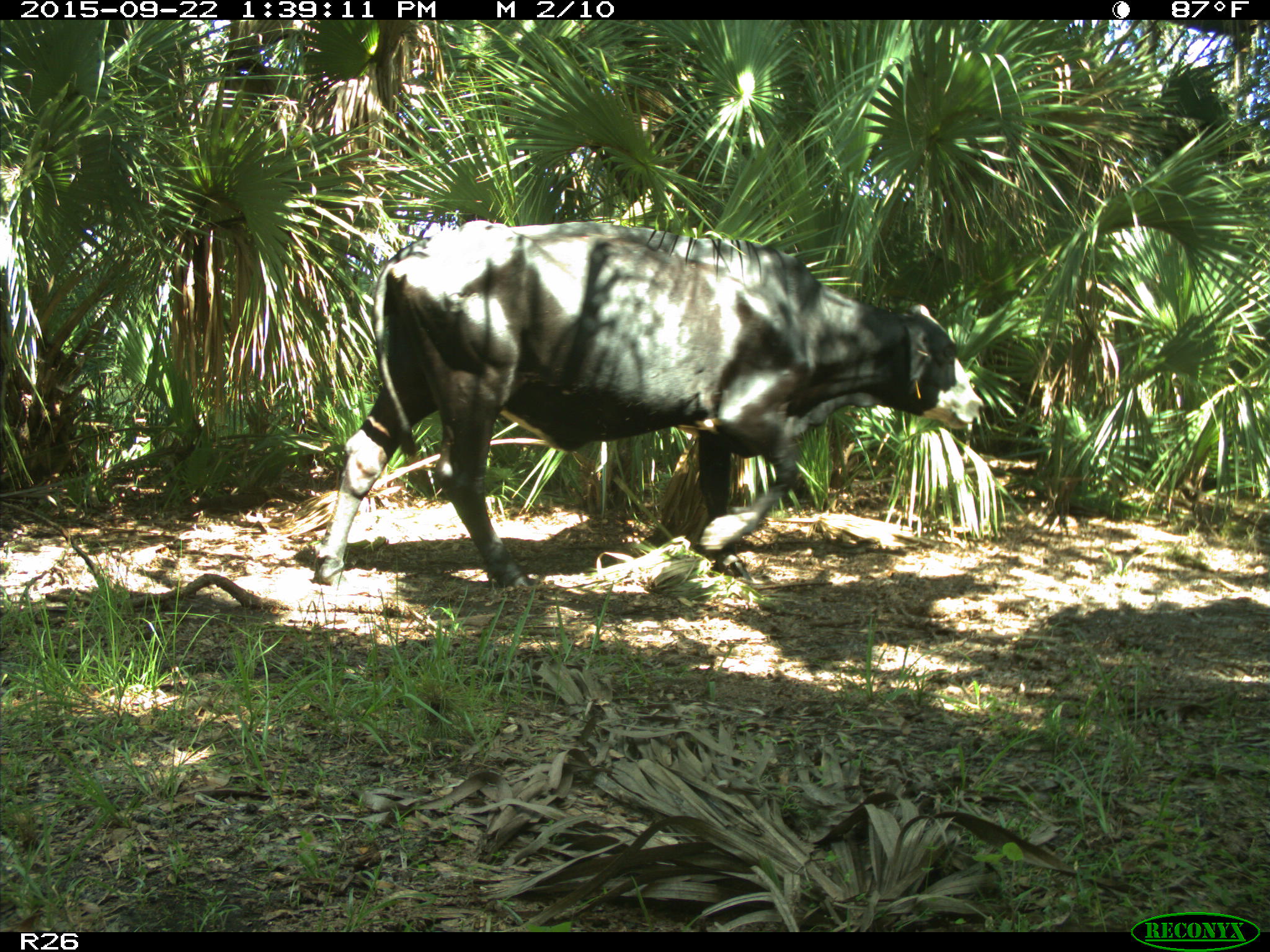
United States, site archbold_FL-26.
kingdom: Animalia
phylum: Chordata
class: Mammalia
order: Artiodactyla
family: Bovidae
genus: Bos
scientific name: Bos taurus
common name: domestic cow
Bos taurus (domestic cow).